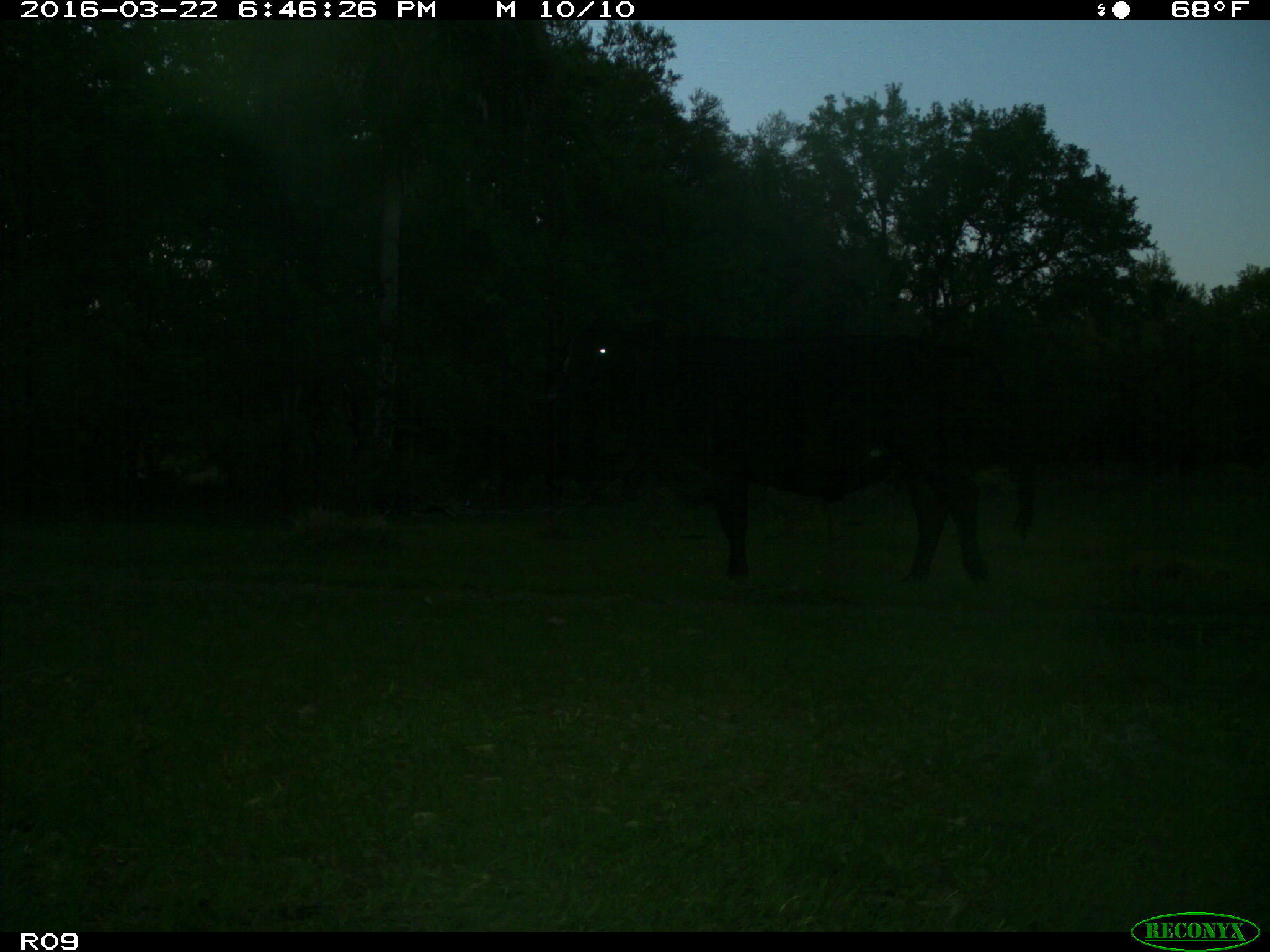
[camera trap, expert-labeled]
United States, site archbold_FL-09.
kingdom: Animalia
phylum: Chordata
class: Mammalia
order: Artiodactyla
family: Bovidae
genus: Bos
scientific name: Bos taurus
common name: domestic cow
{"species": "Bos taurus (domestic cow)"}